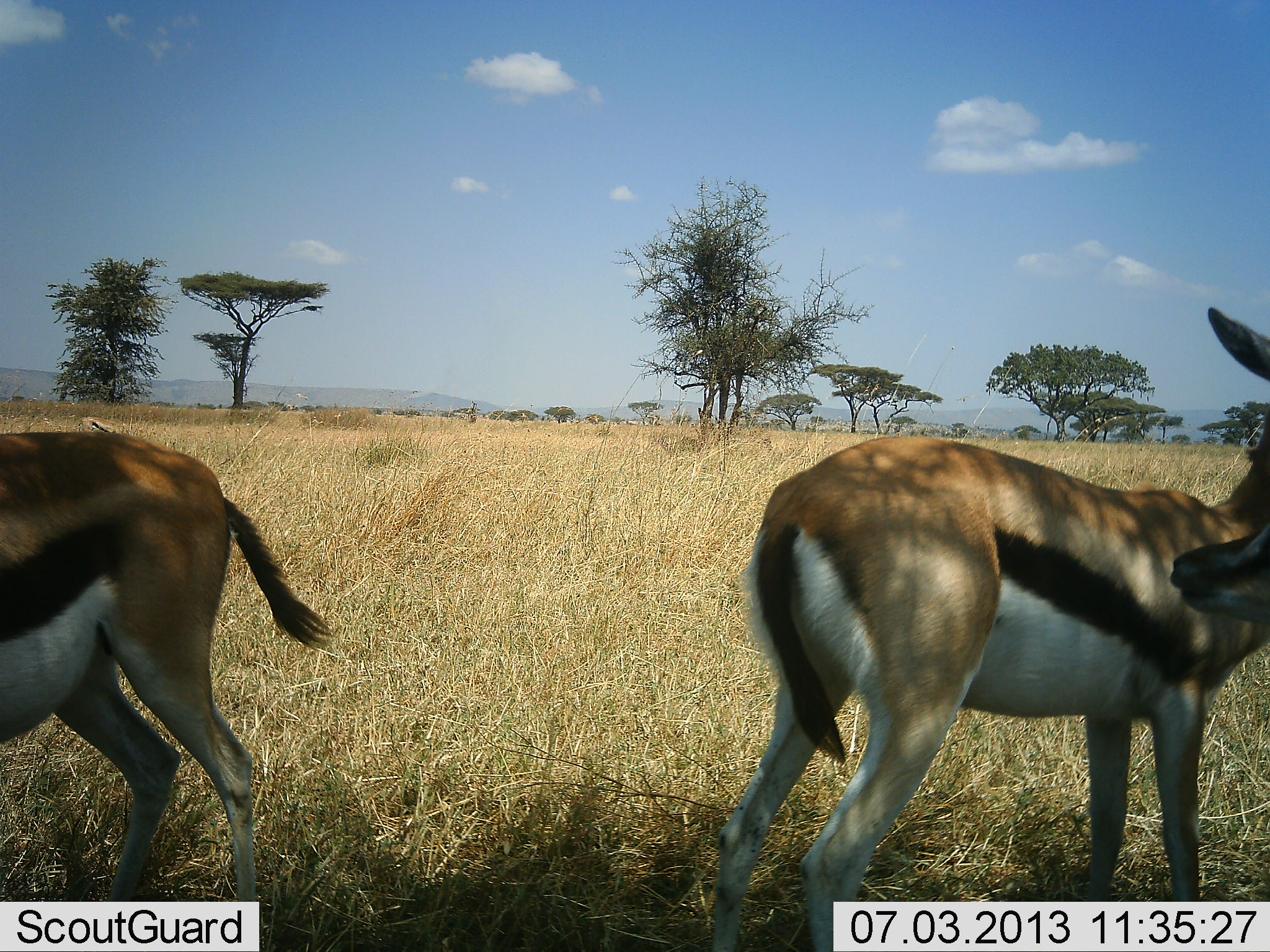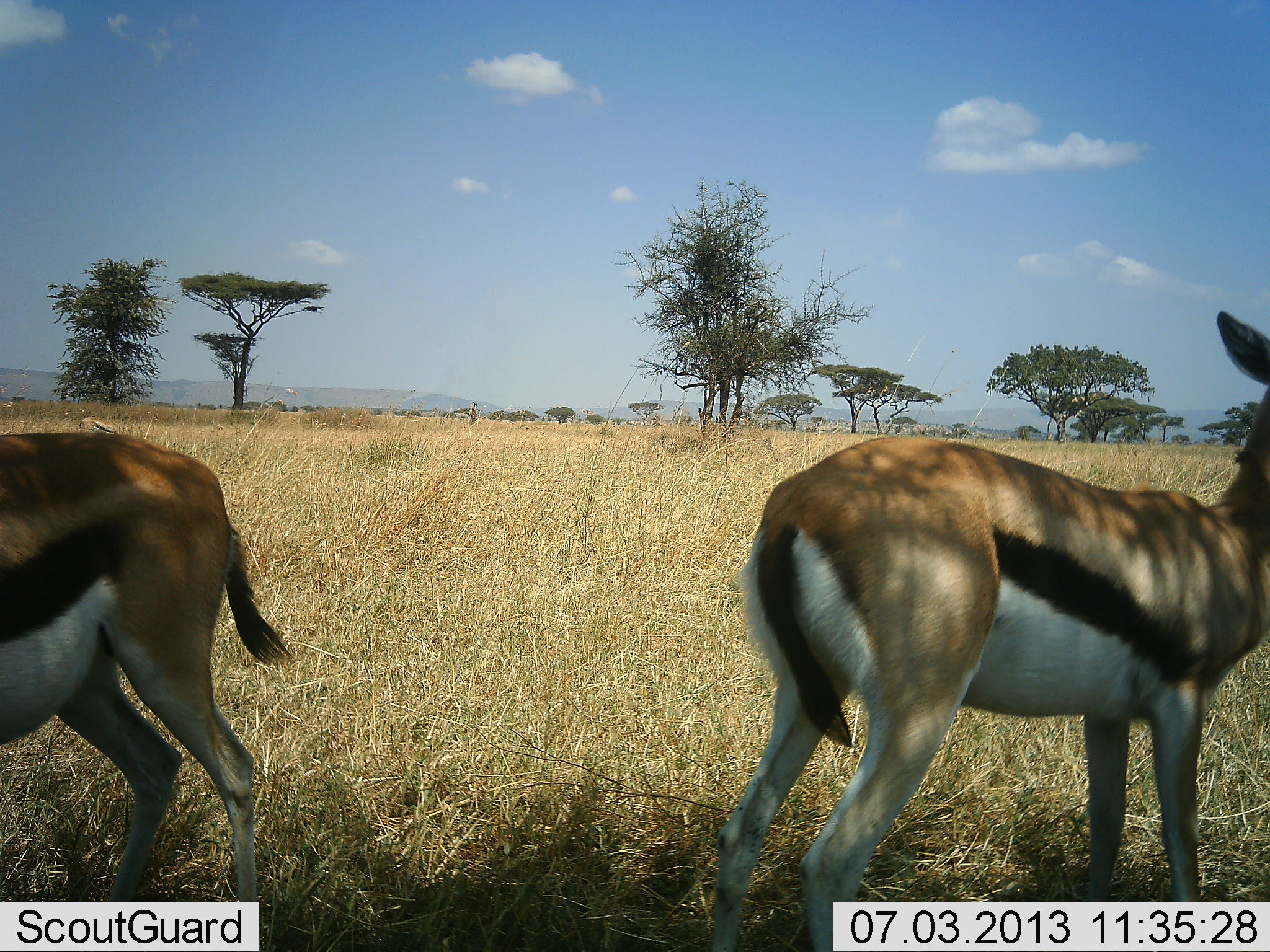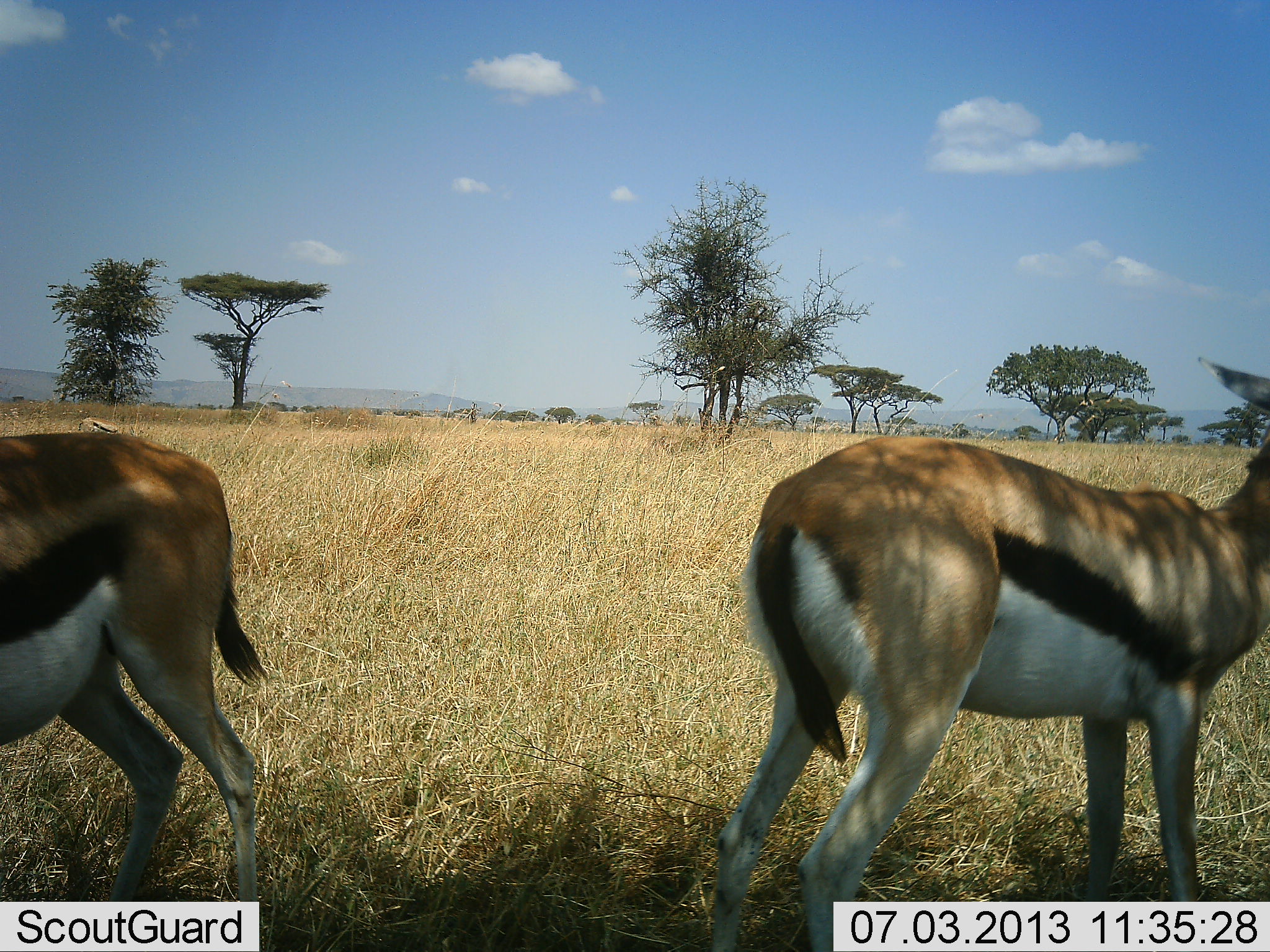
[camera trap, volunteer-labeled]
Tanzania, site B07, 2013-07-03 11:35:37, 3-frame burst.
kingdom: Animalia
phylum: Chordata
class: Mammalia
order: Artiodactyla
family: Bovidae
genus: Eudorcas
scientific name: Eudorcas thomsonii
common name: thomson's gazelle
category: gazellethomsons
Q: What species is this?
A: Gazellethomsons (thomson's gazelle) (Eudorcas thomsonii).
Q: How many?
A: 2.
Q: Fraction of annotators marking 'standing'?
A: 100%.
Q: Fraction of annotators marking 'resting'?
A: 0%.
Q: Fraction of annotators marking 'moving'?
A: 8%.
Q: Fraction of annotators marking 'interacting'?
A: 4%.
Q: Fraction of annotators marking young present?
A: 0%.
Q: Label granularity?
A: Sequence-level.